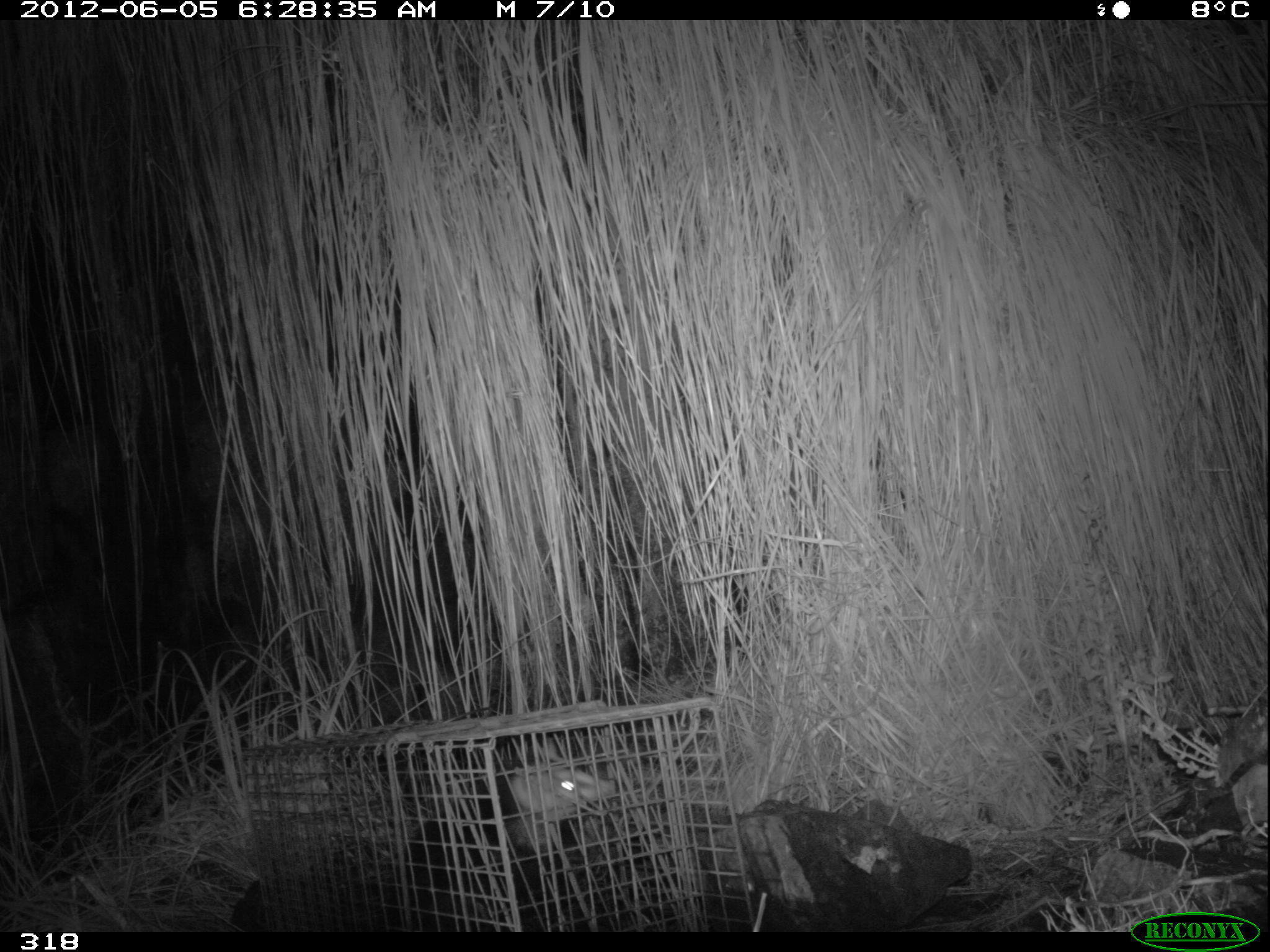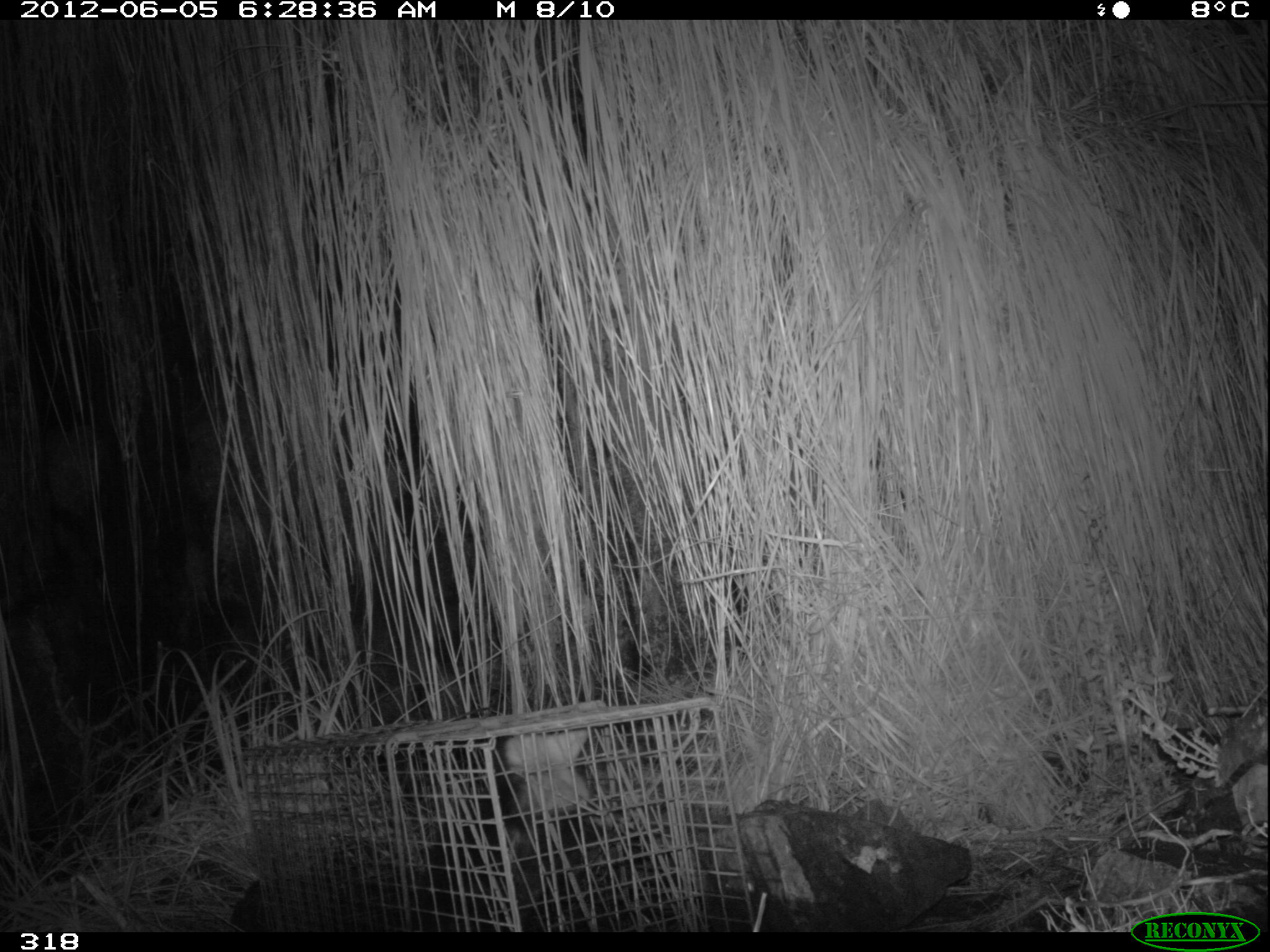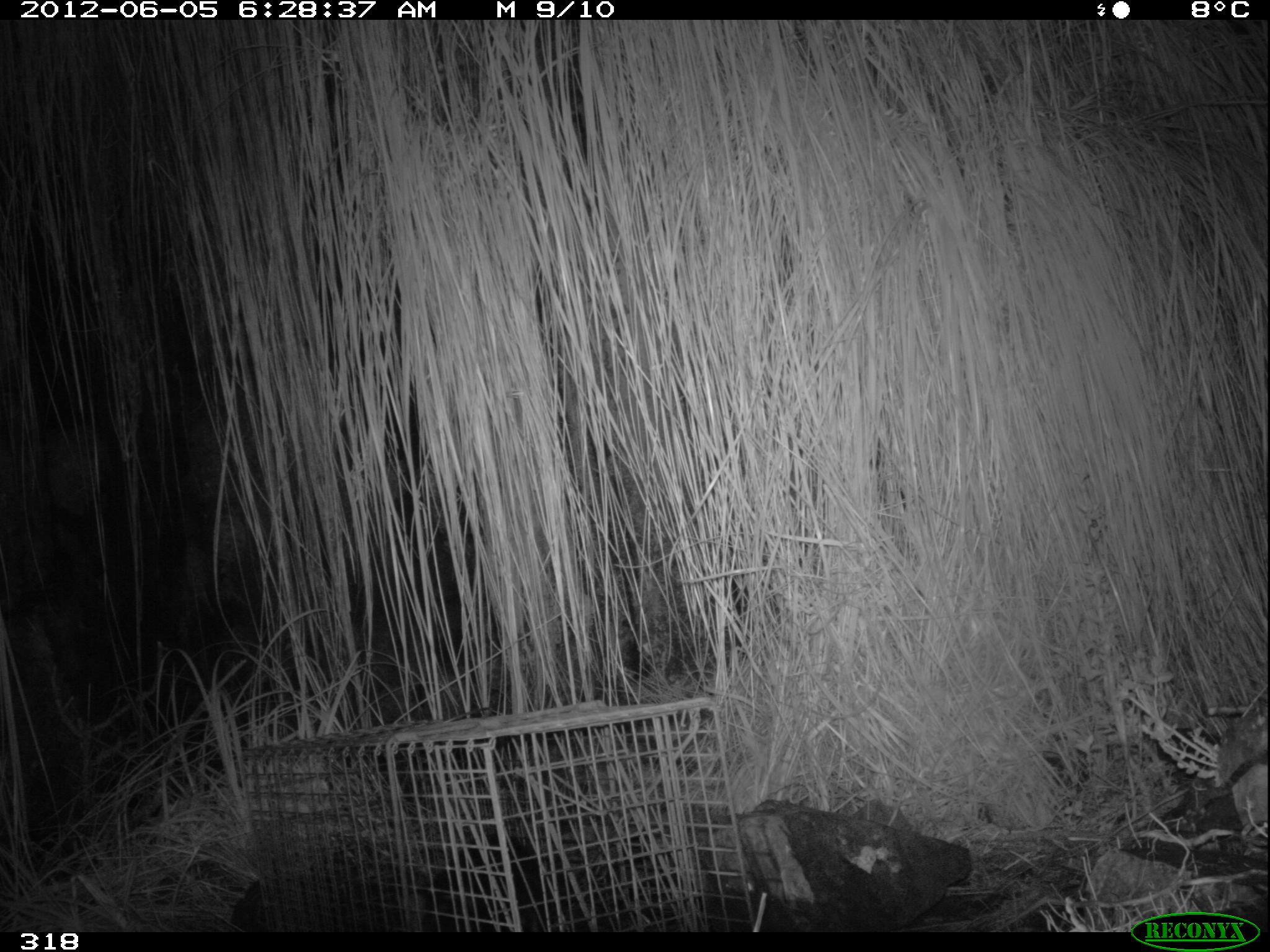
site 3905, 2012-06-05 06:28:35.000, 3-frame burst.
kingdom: Animalia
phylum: Chordata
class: Mammalia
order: Didelphimorphia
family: Didelphidae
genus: Didelphis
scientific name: Didelphis pernigra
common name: andean white-eared opossum